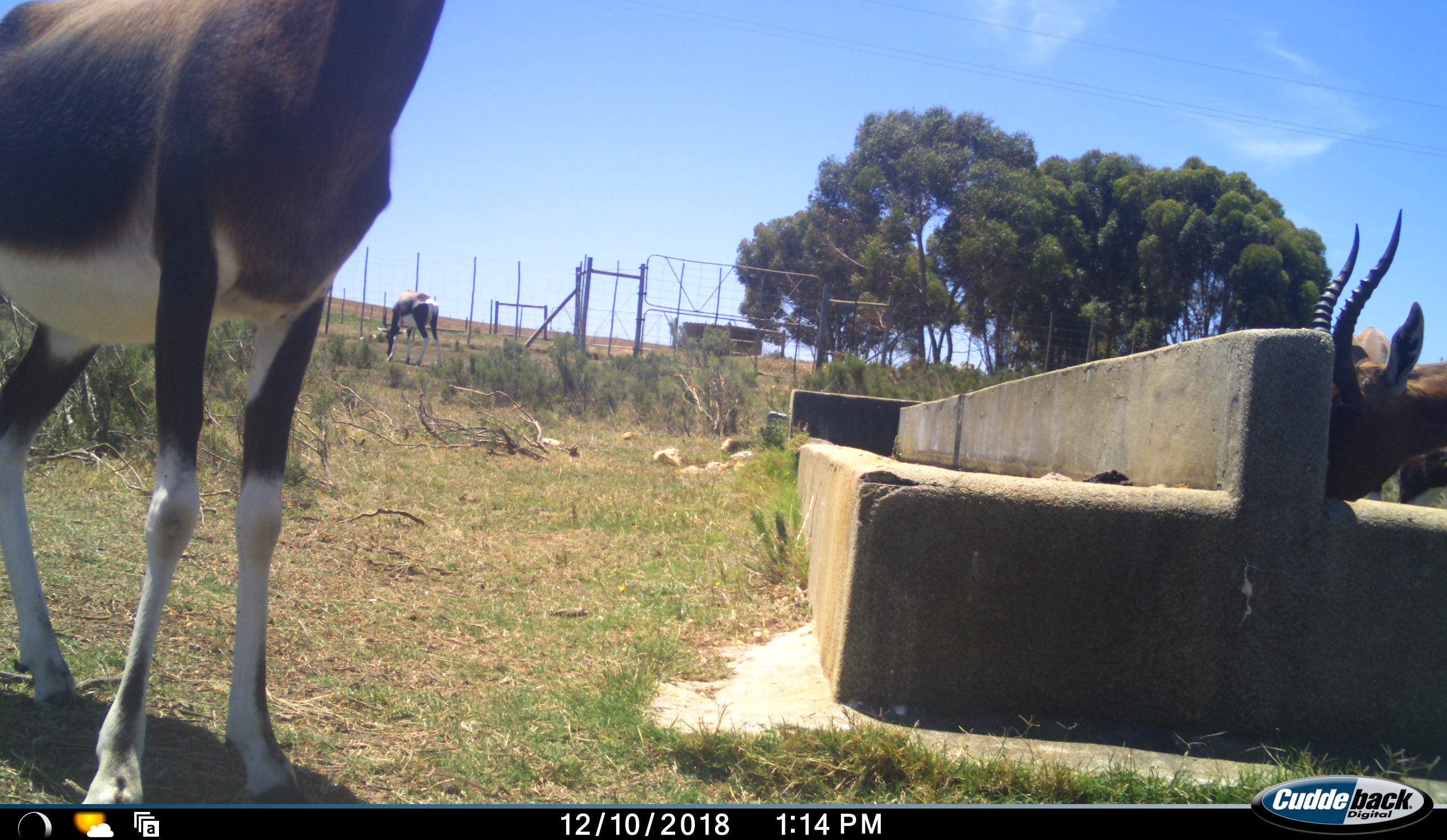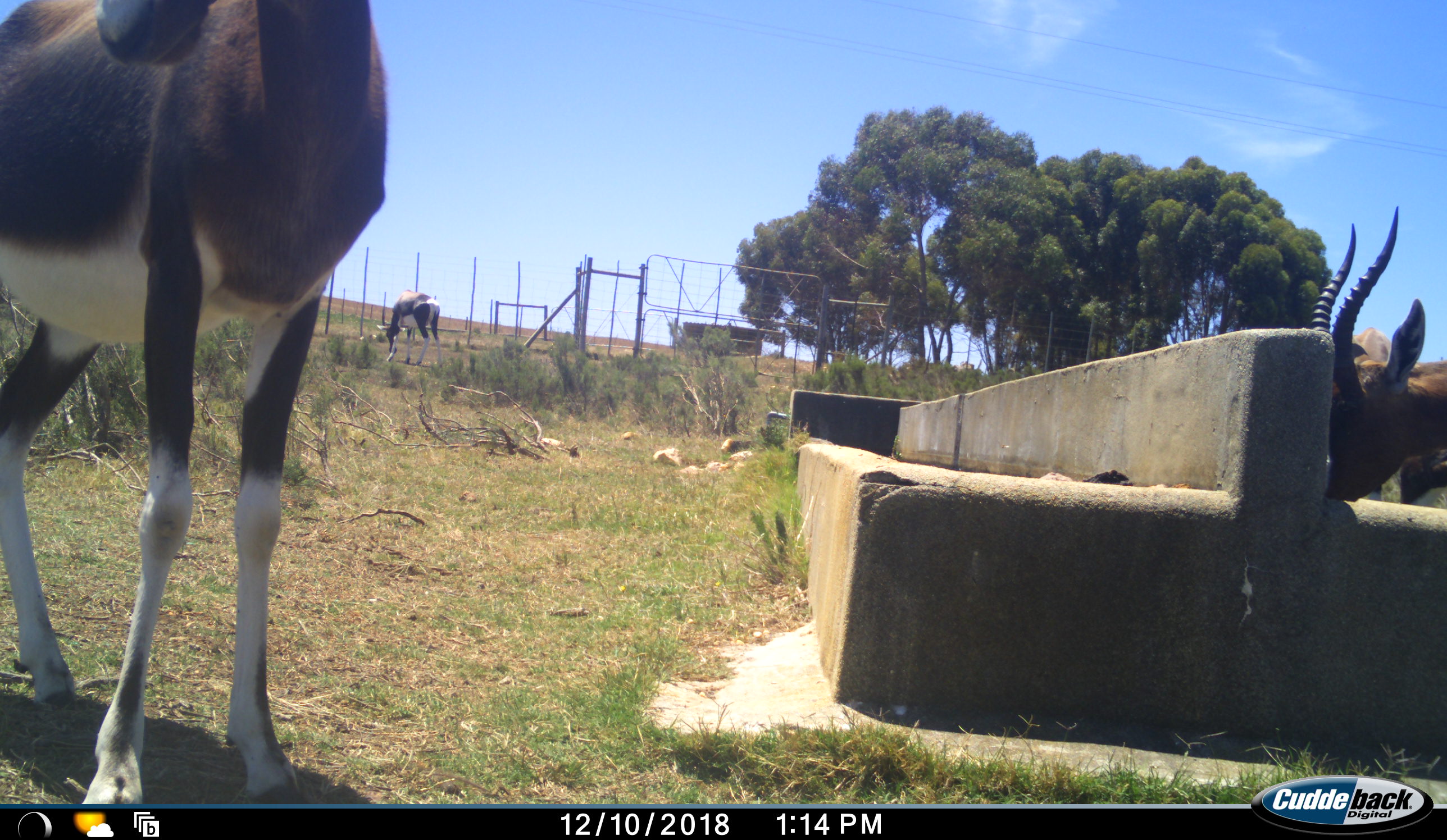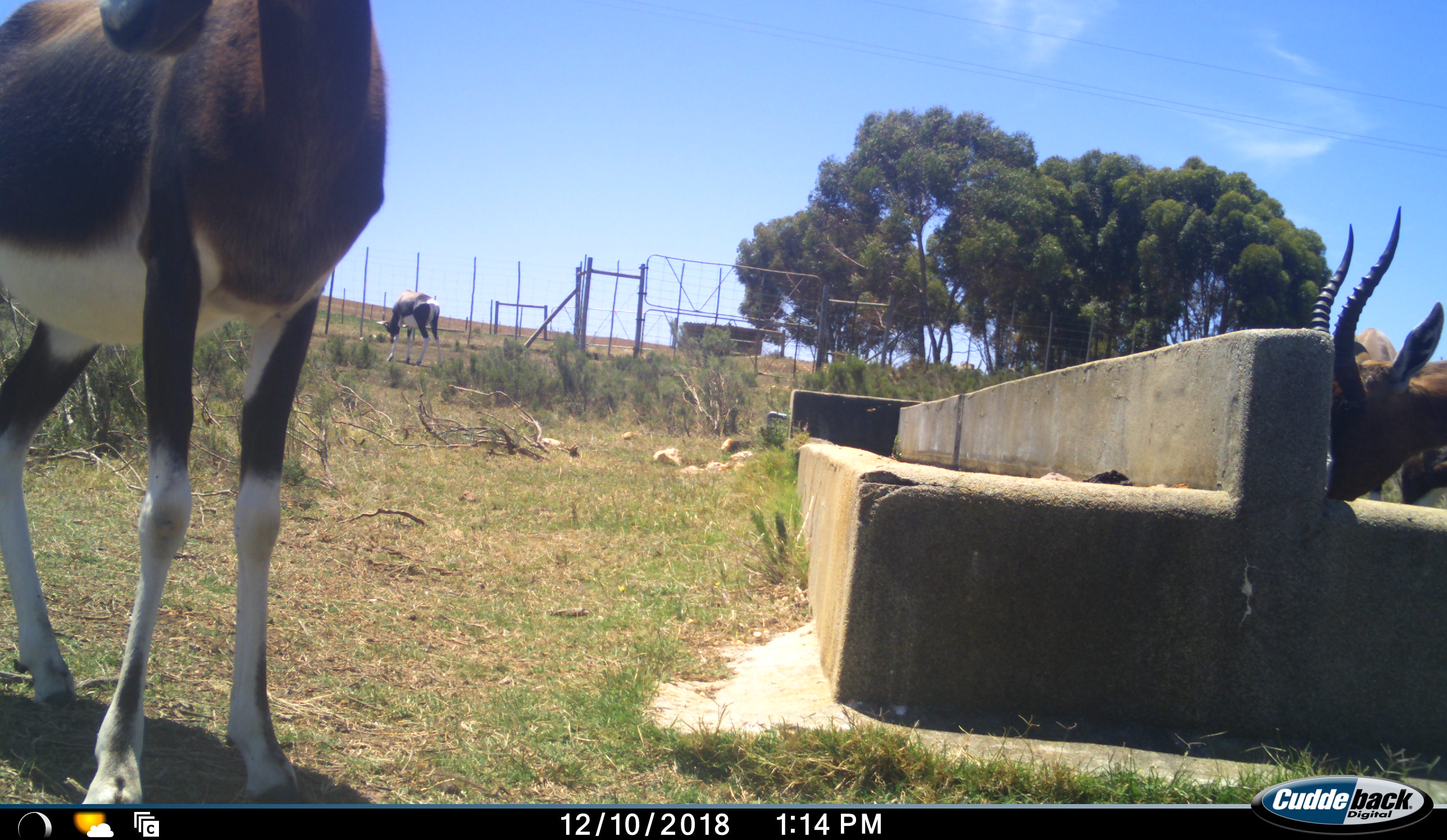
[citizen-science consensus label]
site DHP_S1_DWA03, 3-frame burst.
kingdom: Animalia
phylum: Chordata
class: Mammalia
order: Artiodactyla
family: Bovidae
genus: Damaliscus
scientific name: Damaliscus pygargus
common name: bontebok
Bontebok (Damaliscus pygargus), count 4. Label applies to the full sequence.